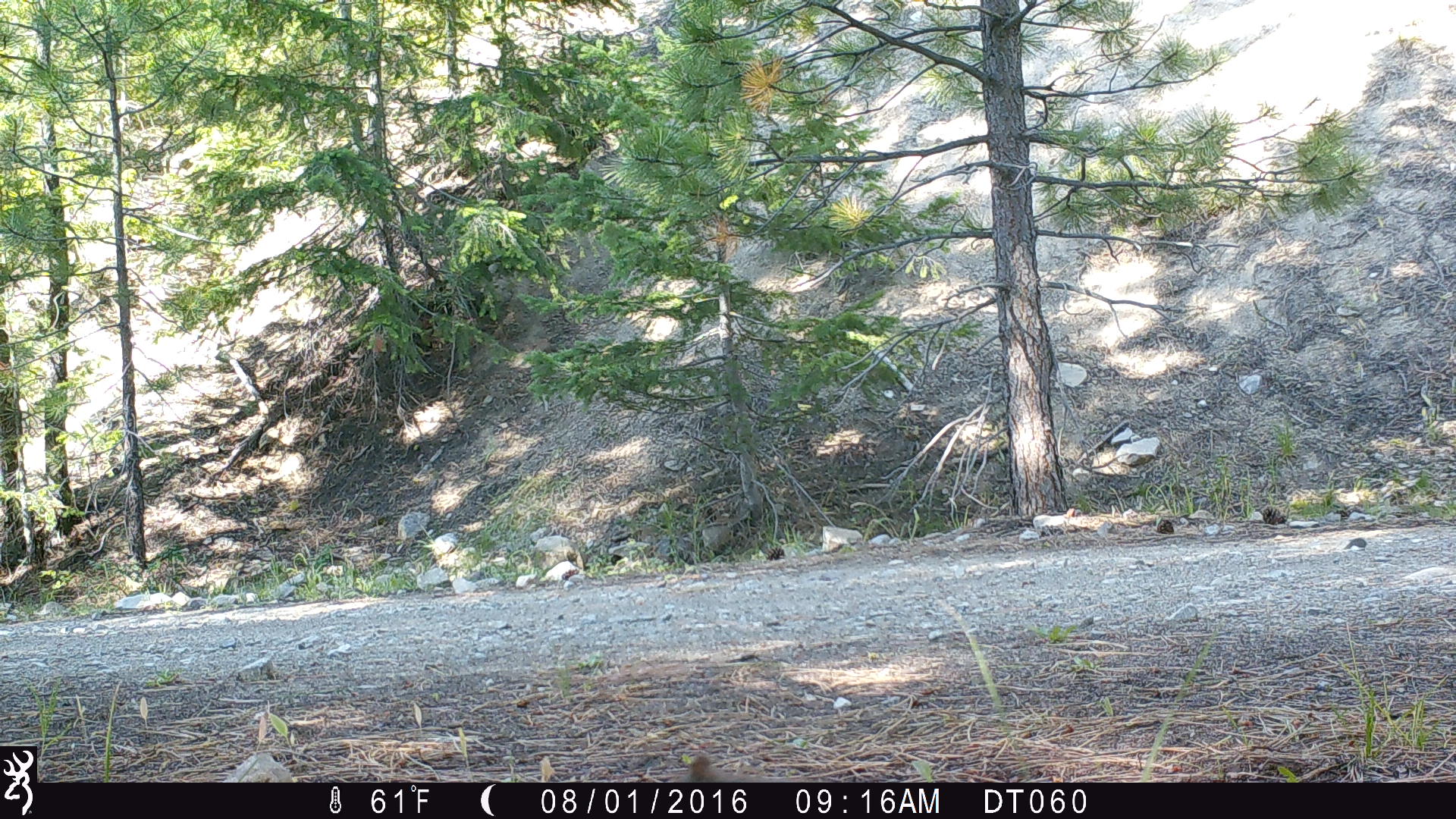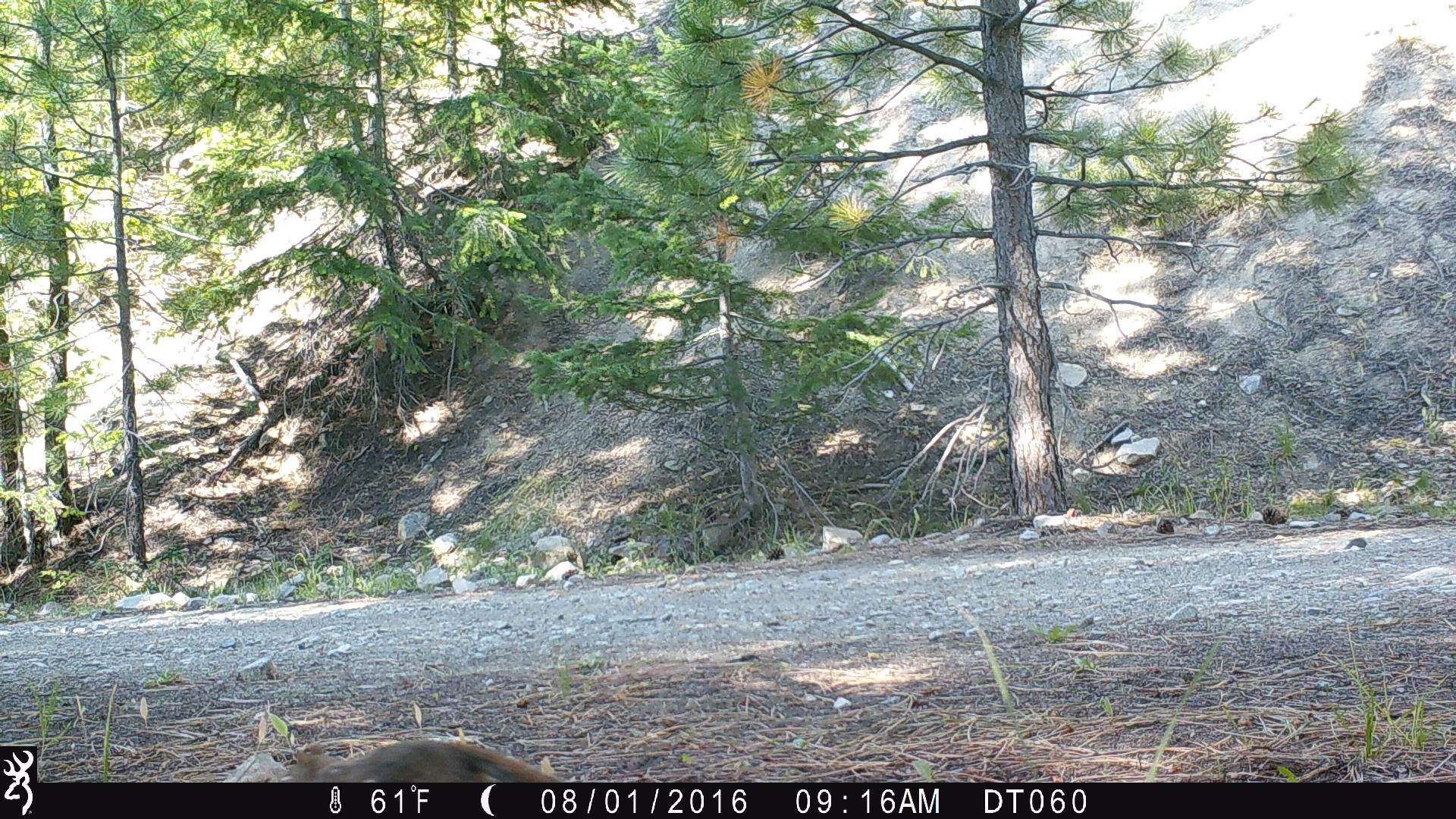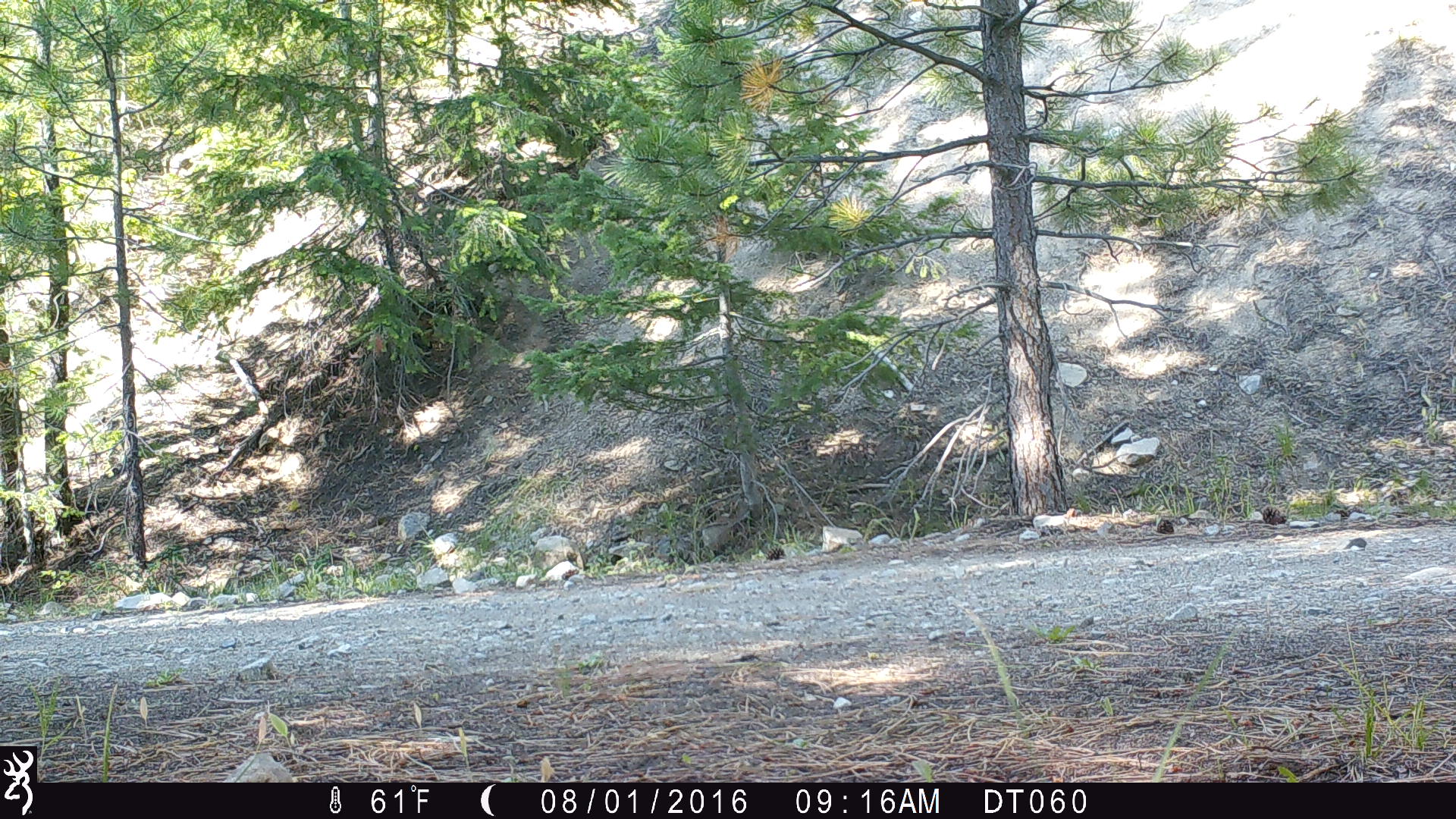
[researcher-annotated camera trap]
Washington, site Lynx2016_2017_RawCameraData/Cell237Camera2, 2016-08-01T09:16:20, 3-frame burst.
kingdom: Animalia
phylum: Chordata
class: Mammalia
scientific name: Mammalia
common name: small mammal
Small mammal (Mammalia). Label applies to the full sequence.